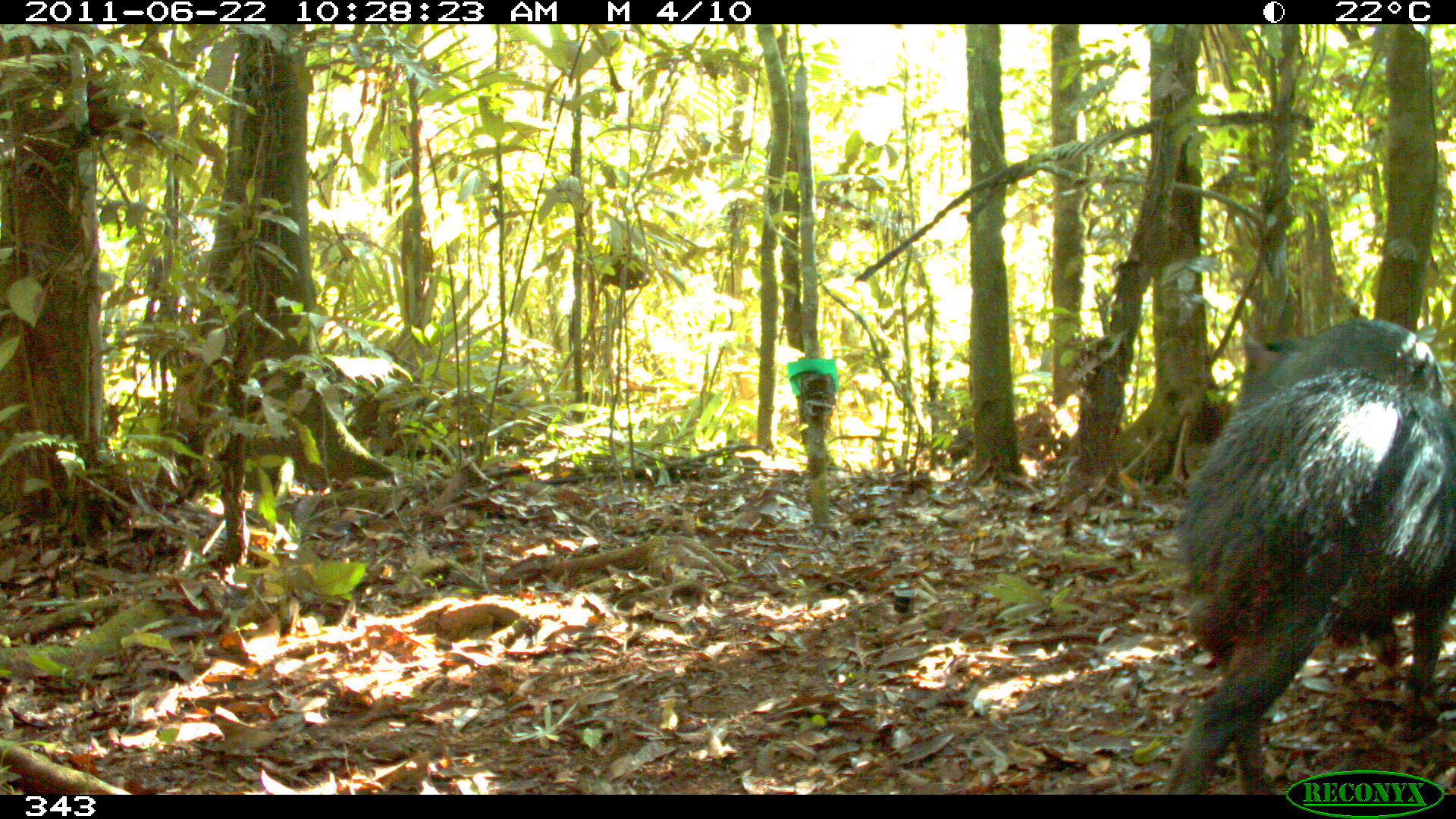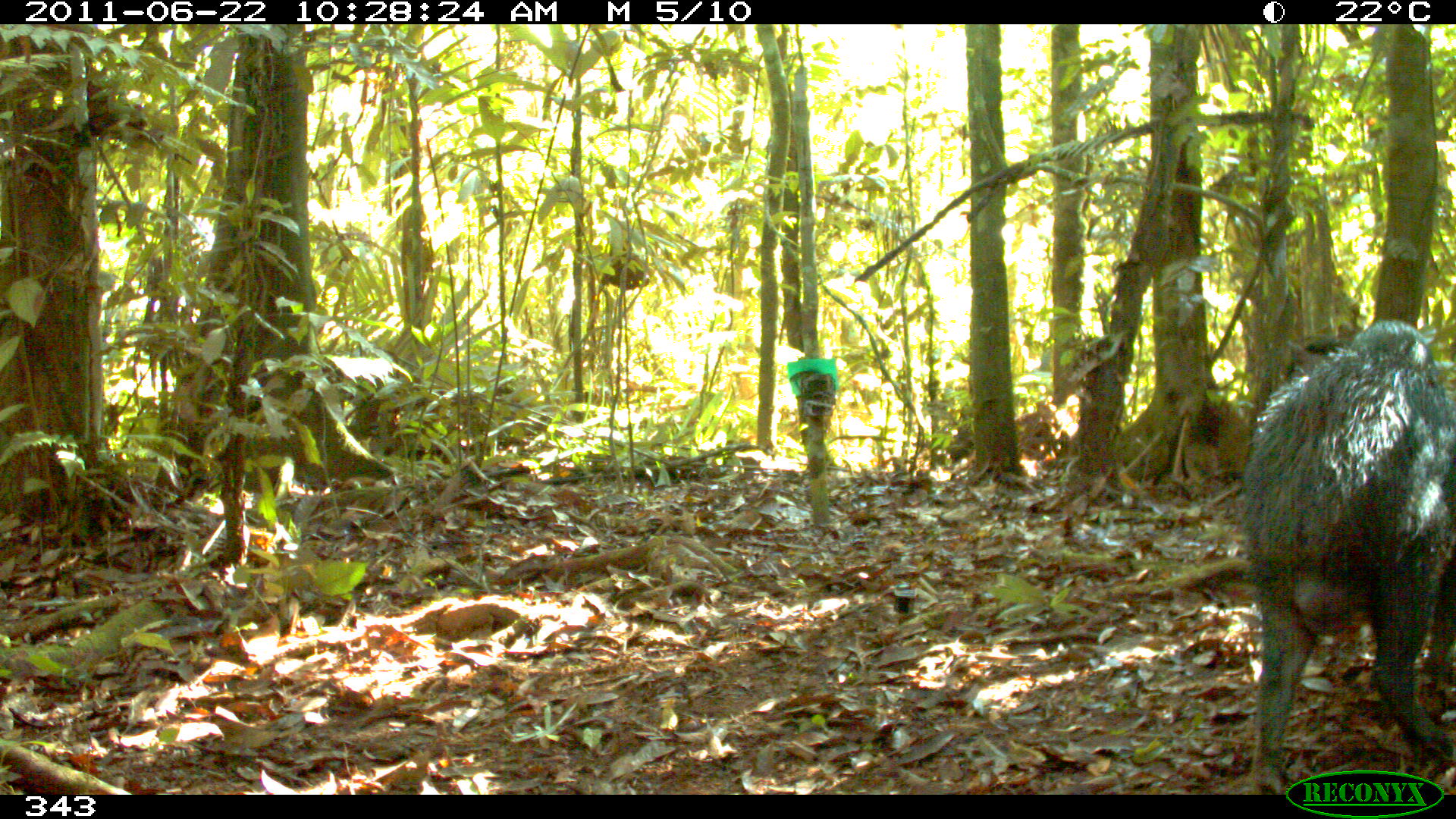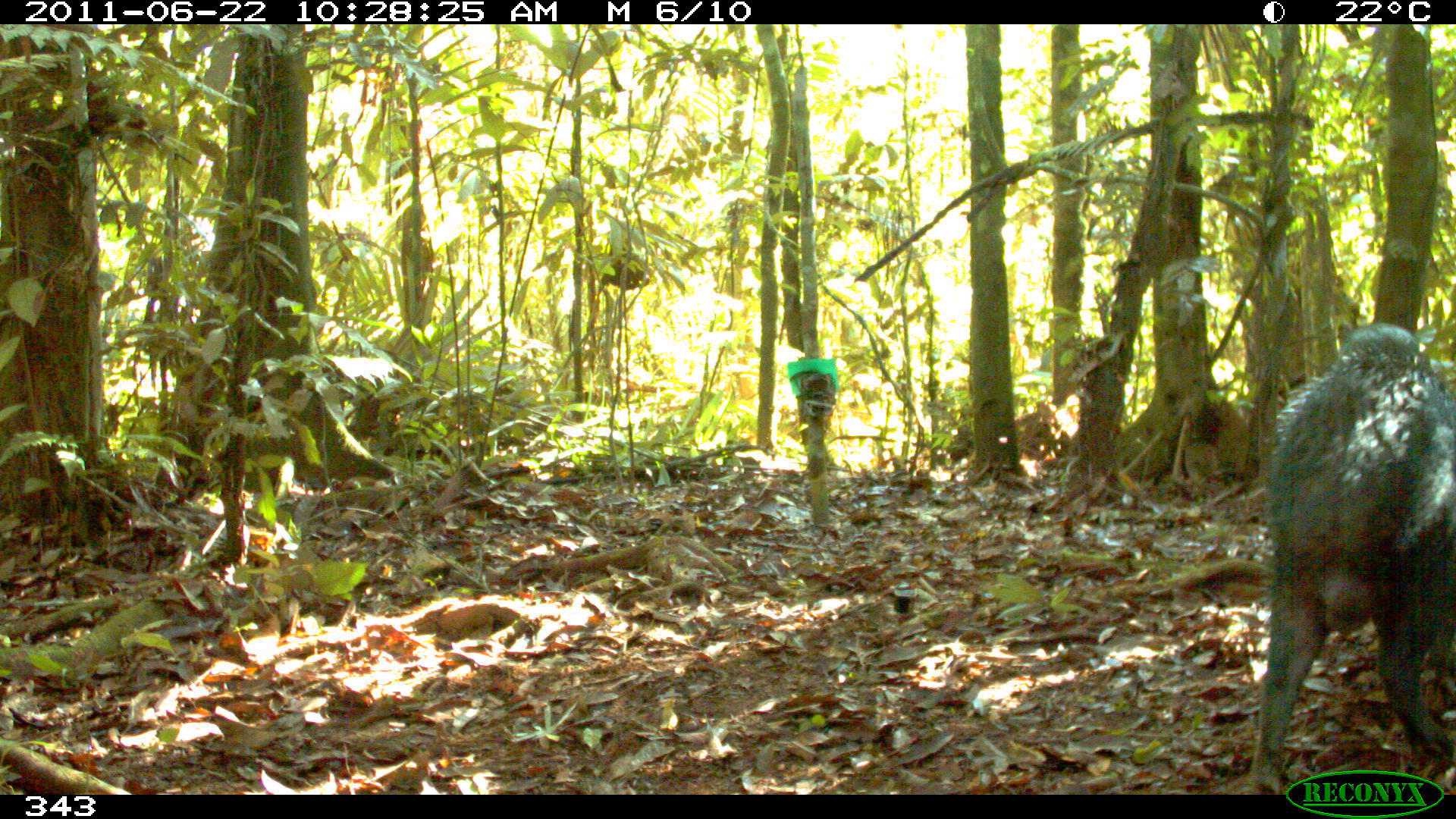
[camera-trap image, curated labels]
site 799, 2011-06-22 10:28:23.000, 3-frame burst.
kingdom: Animalia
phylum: Chordata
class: Mammalia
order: Artiodactyla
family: Tayassuidae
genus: Tayassu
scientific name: Tayassu pecari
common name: white-lipped peccary